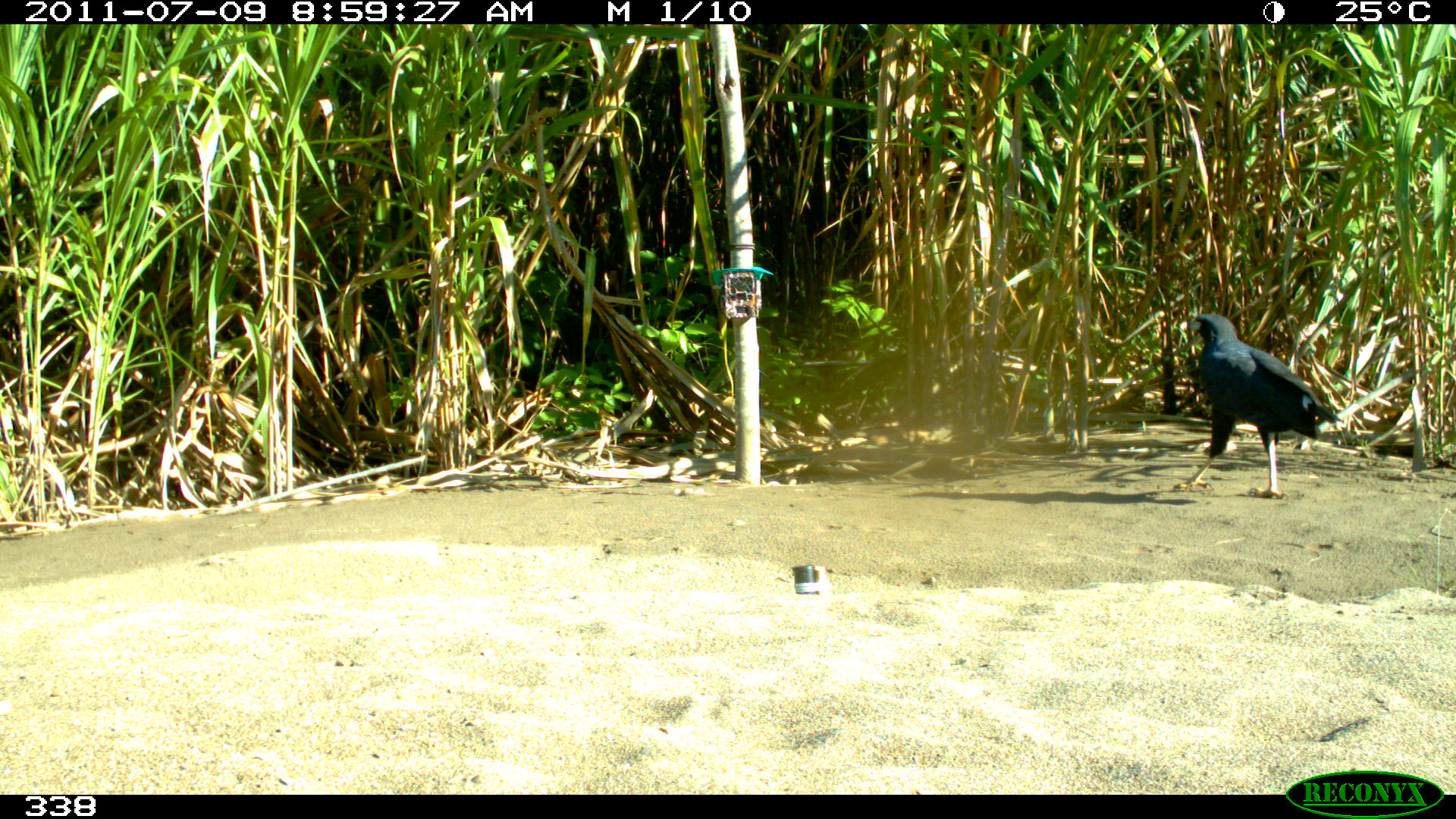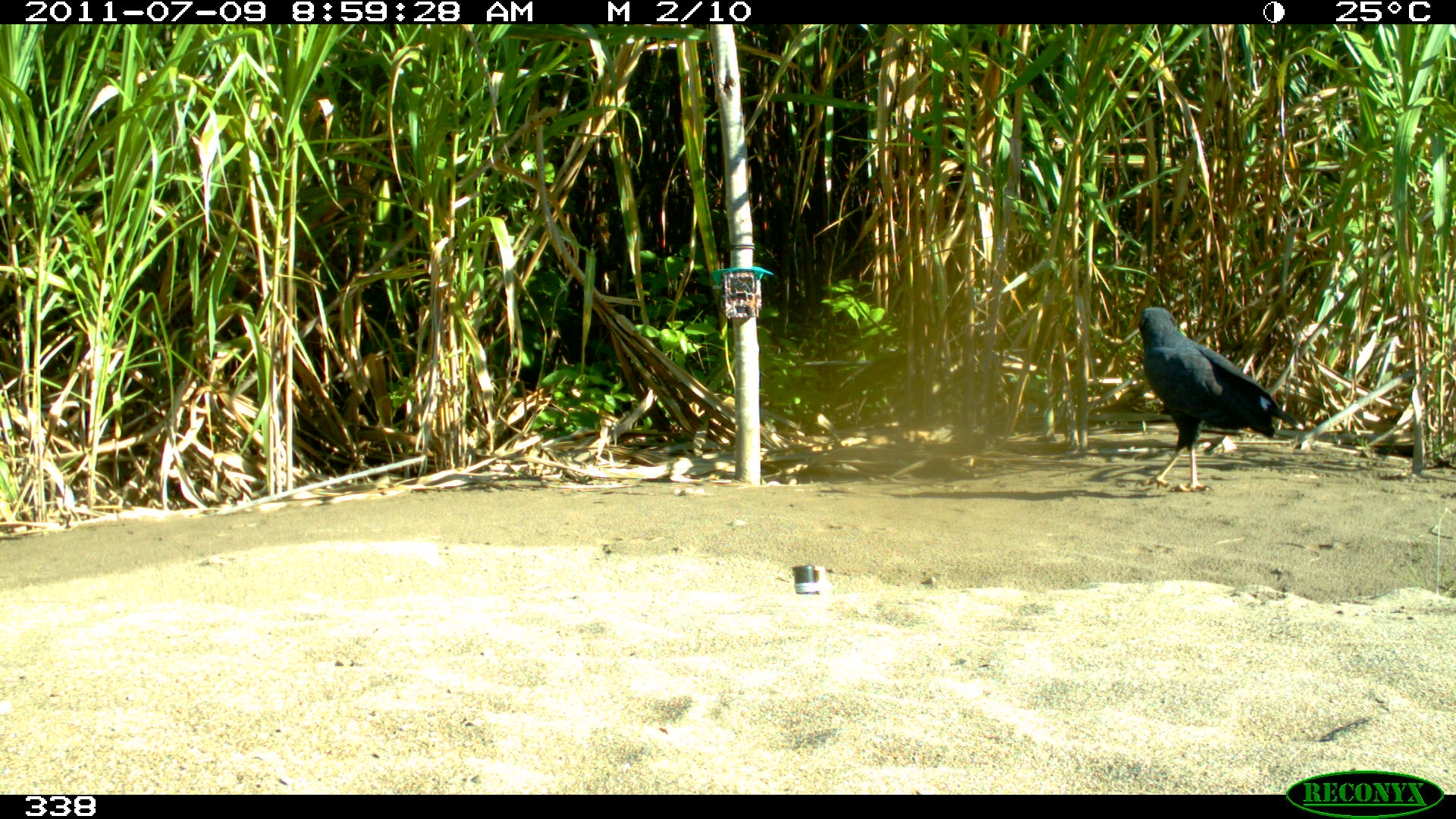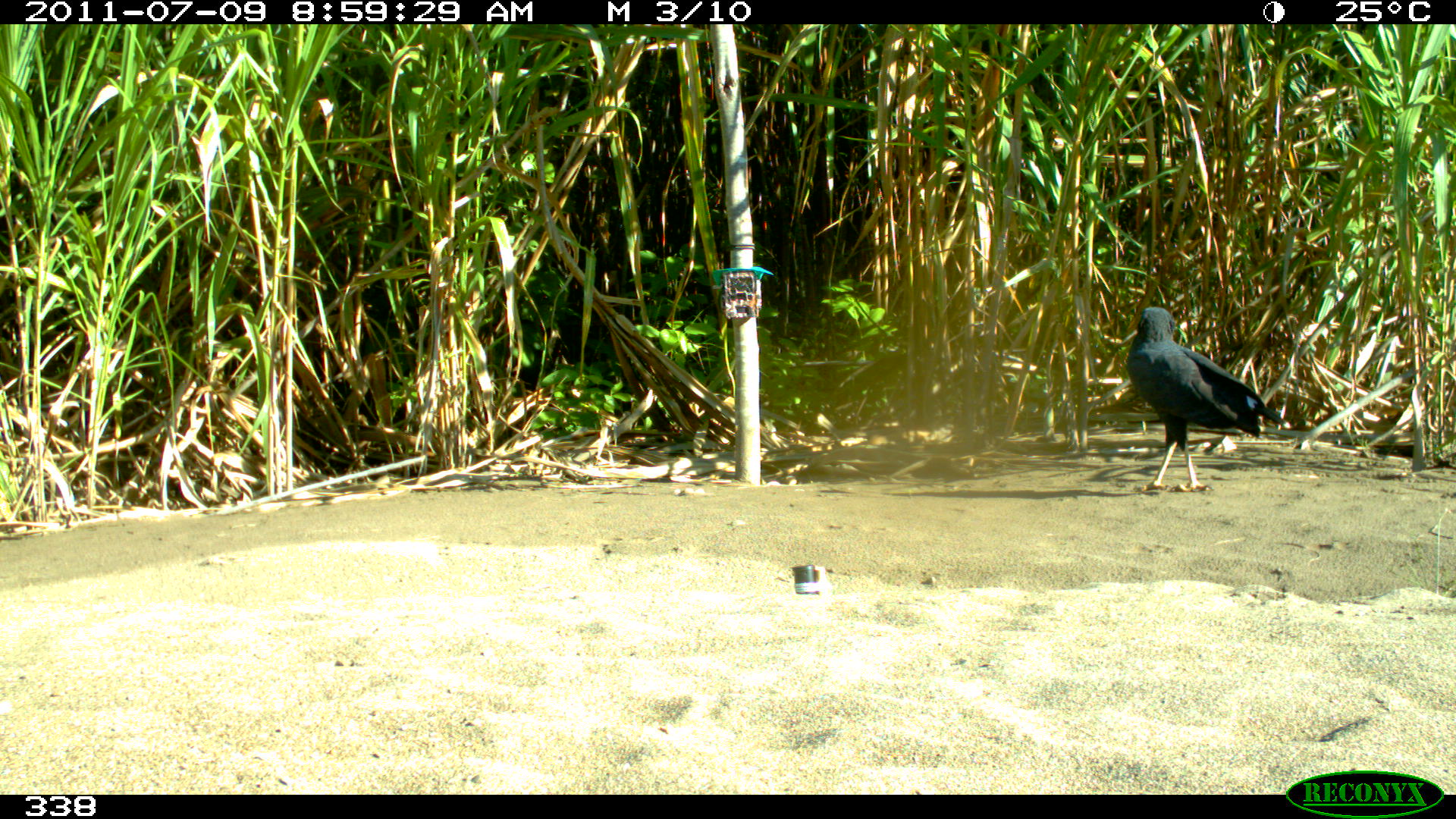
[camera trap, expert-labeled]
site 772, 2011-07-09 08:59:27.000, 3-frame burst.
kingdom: Animalia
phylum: Chordata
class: Aves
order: Accipitriformes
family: Accipitridae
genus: Buteogallus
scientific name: Buteogallus urubitinga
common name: great black hawk